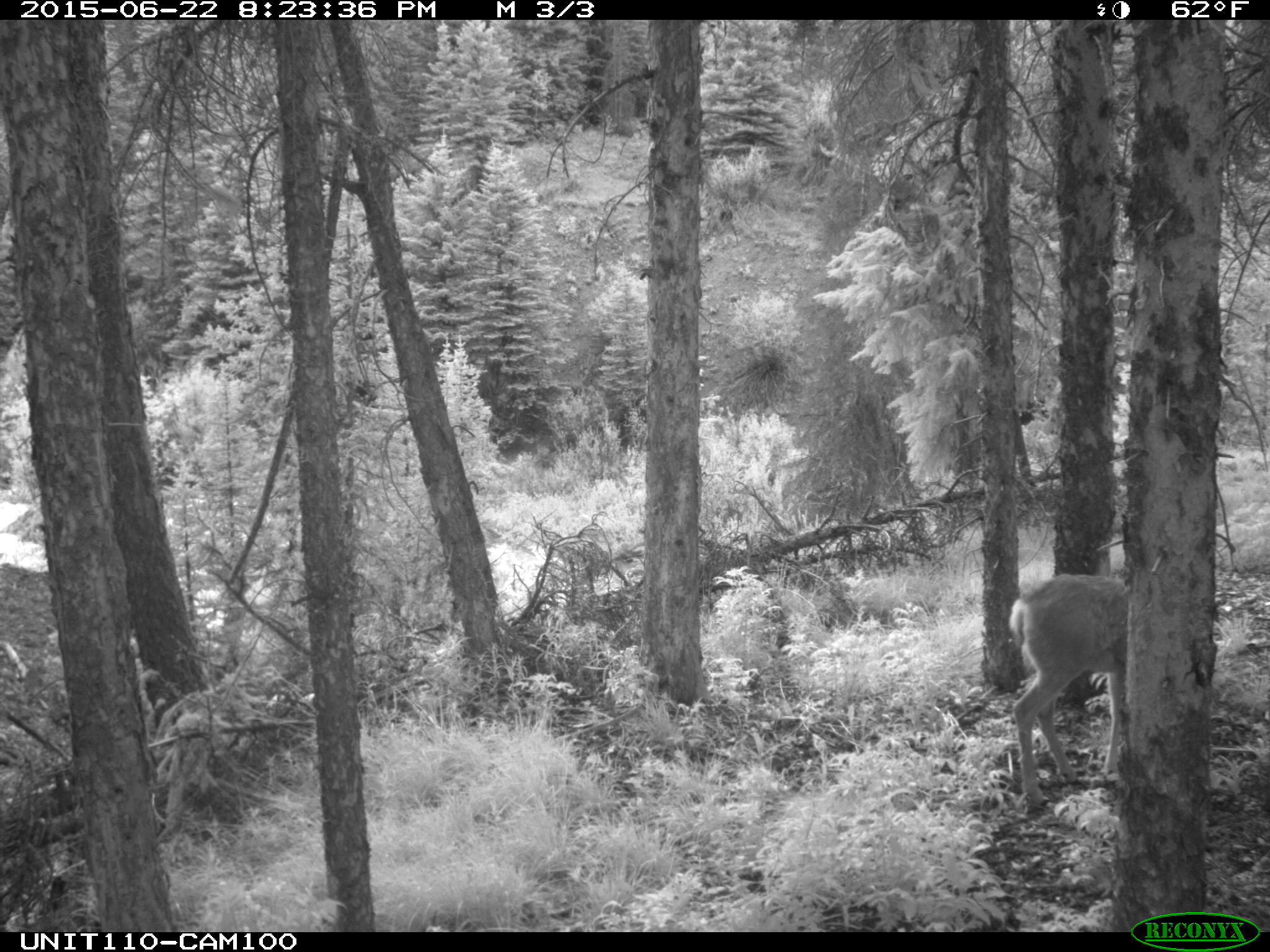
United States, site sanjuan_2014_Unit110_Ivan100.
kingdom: Animalia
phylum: Chordata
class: Mammalia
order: Artiodactyla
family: Cervidae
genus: Odocoileus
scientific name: Odocoileus hemionus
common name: mule deer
Odocoileus hemionus (mule deer).